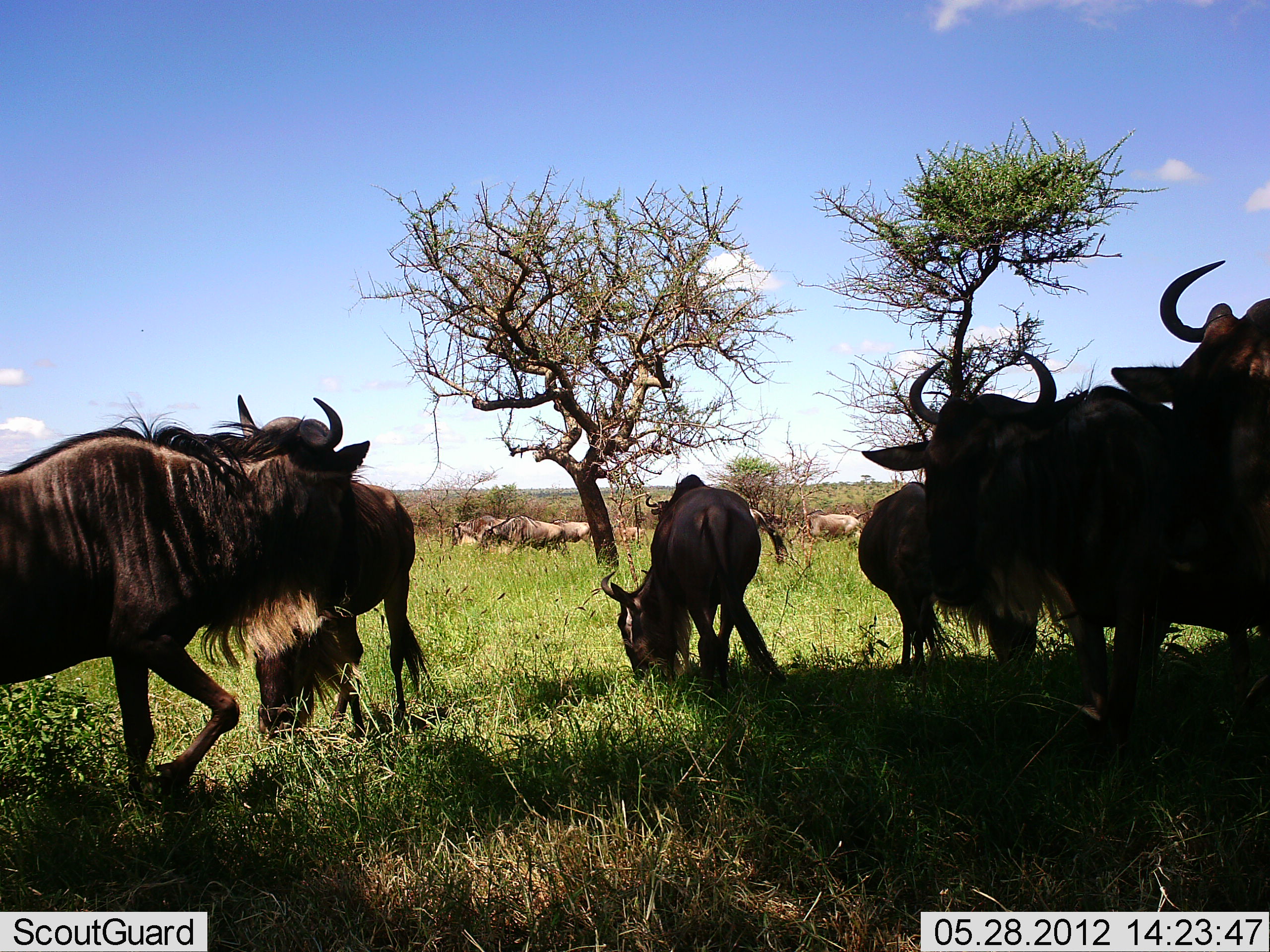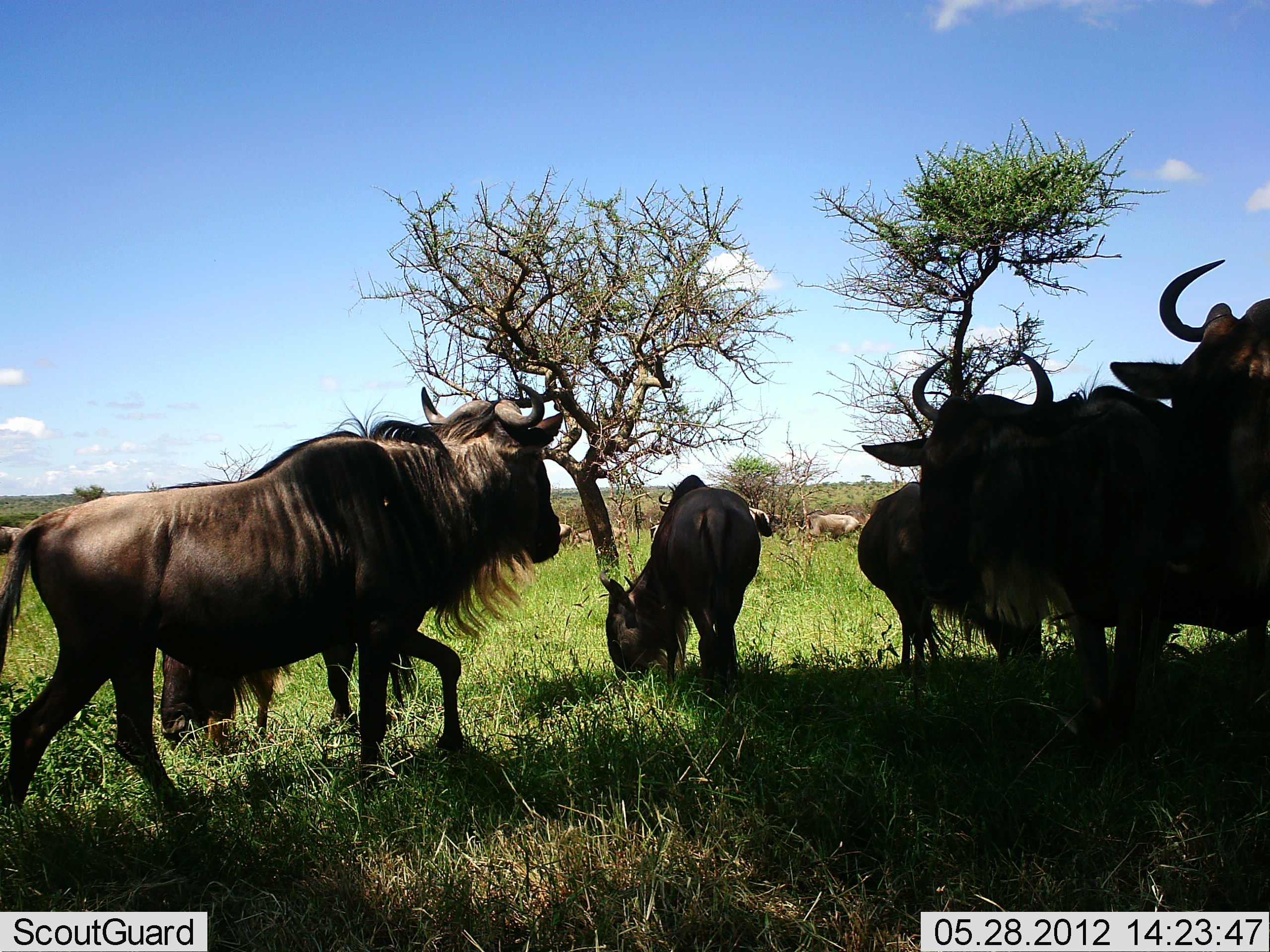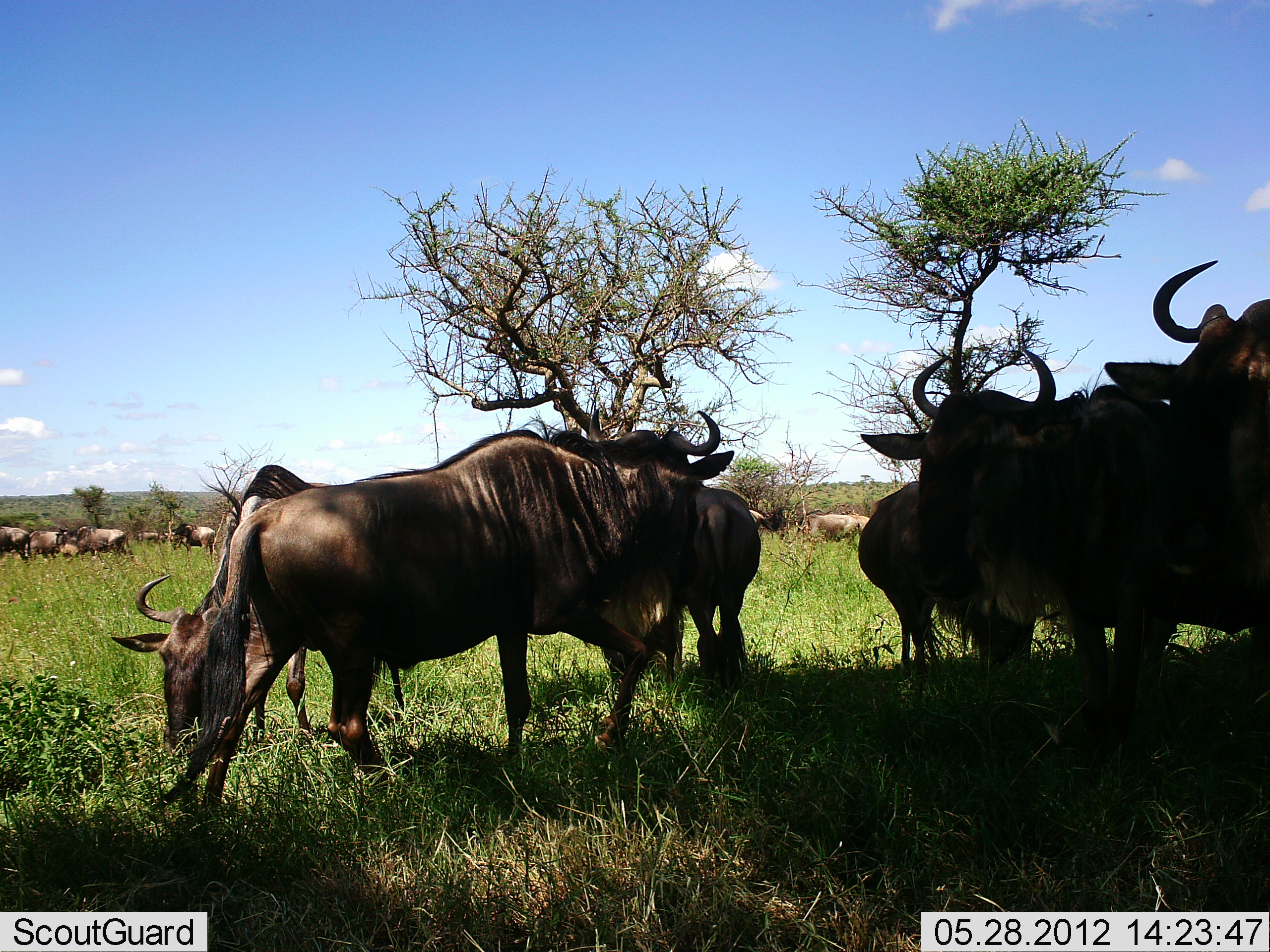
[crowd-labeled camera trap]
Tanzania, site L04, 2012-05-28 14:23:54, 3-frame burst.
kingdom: Animalia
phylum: Chordata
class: Mammalia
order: Artiodactyla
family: Bovidae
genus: Connochaetes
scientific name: Connochaetes taurinus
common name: blue wildebeest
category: wildebeest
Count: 11-50.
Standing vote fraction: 70%.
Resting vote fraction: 20%.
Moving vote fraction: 80%.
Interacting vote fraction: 30%.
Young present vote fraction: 10%.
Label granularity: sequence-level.